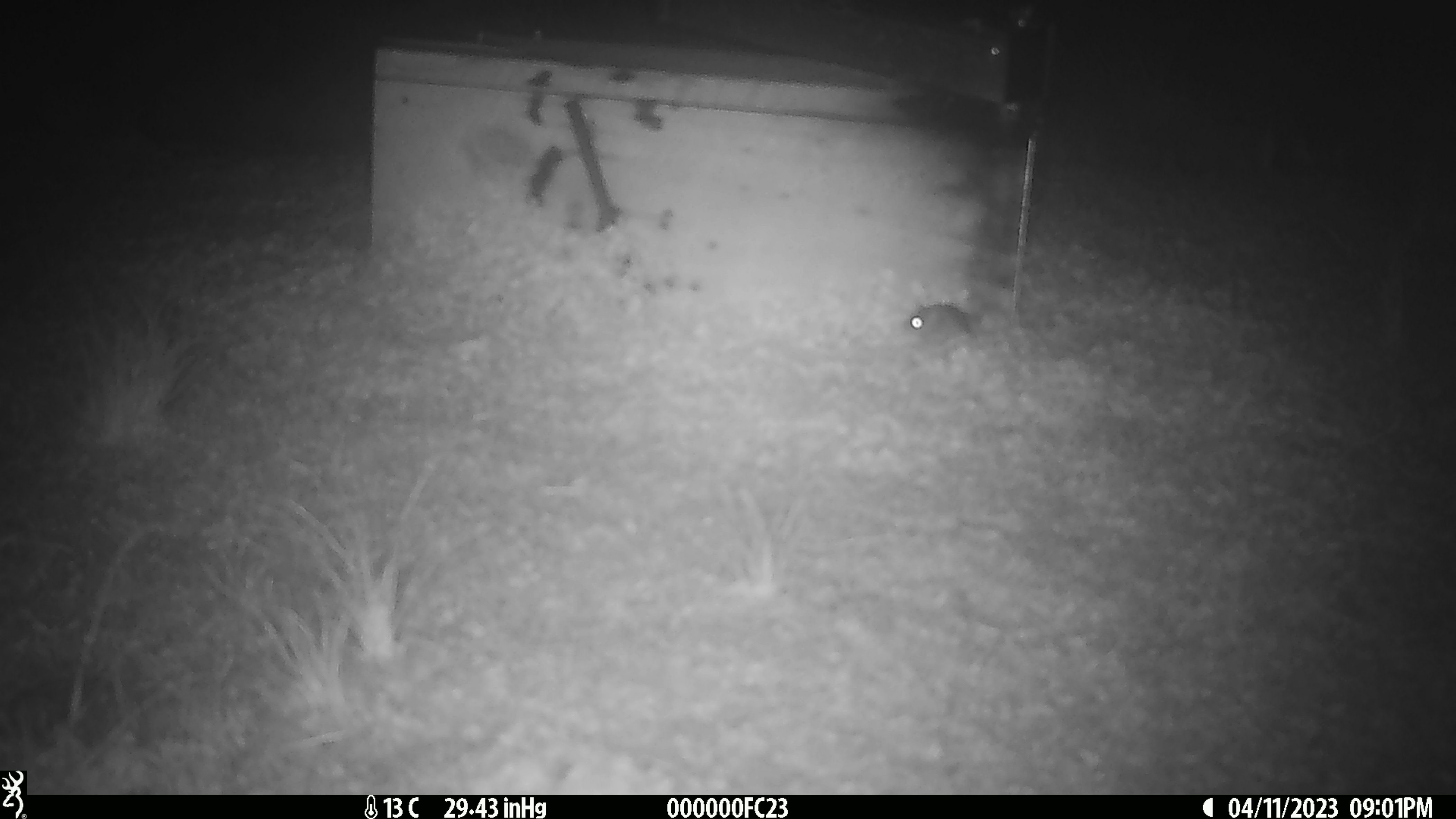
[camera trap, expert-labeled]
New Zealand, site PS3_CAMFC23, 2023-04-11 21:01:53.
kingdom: Animalia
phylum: Chordata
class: Mammalia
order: Rodentia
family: Muridae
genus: Mus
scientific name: Mus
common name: mouse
Mouse (Mus).